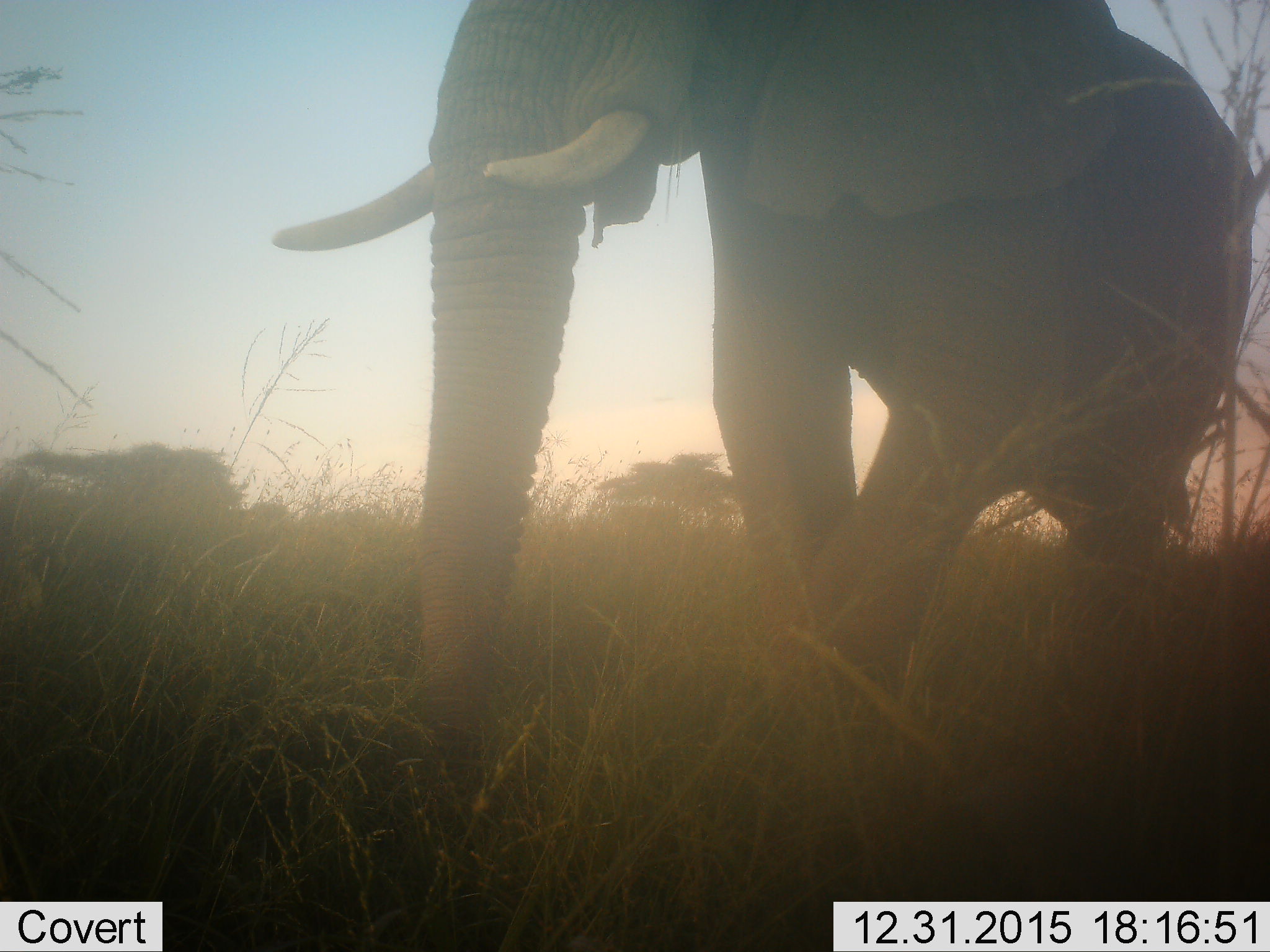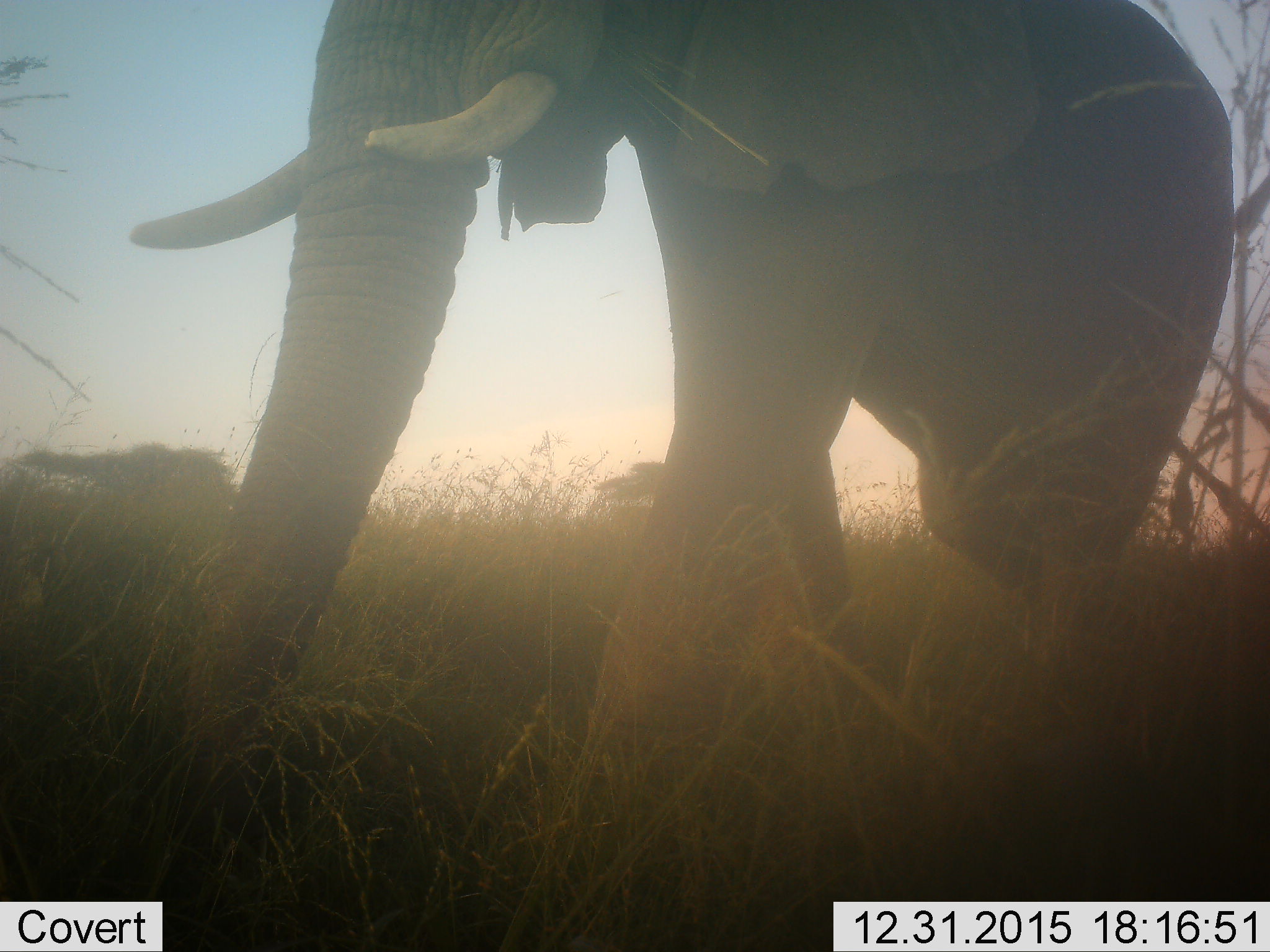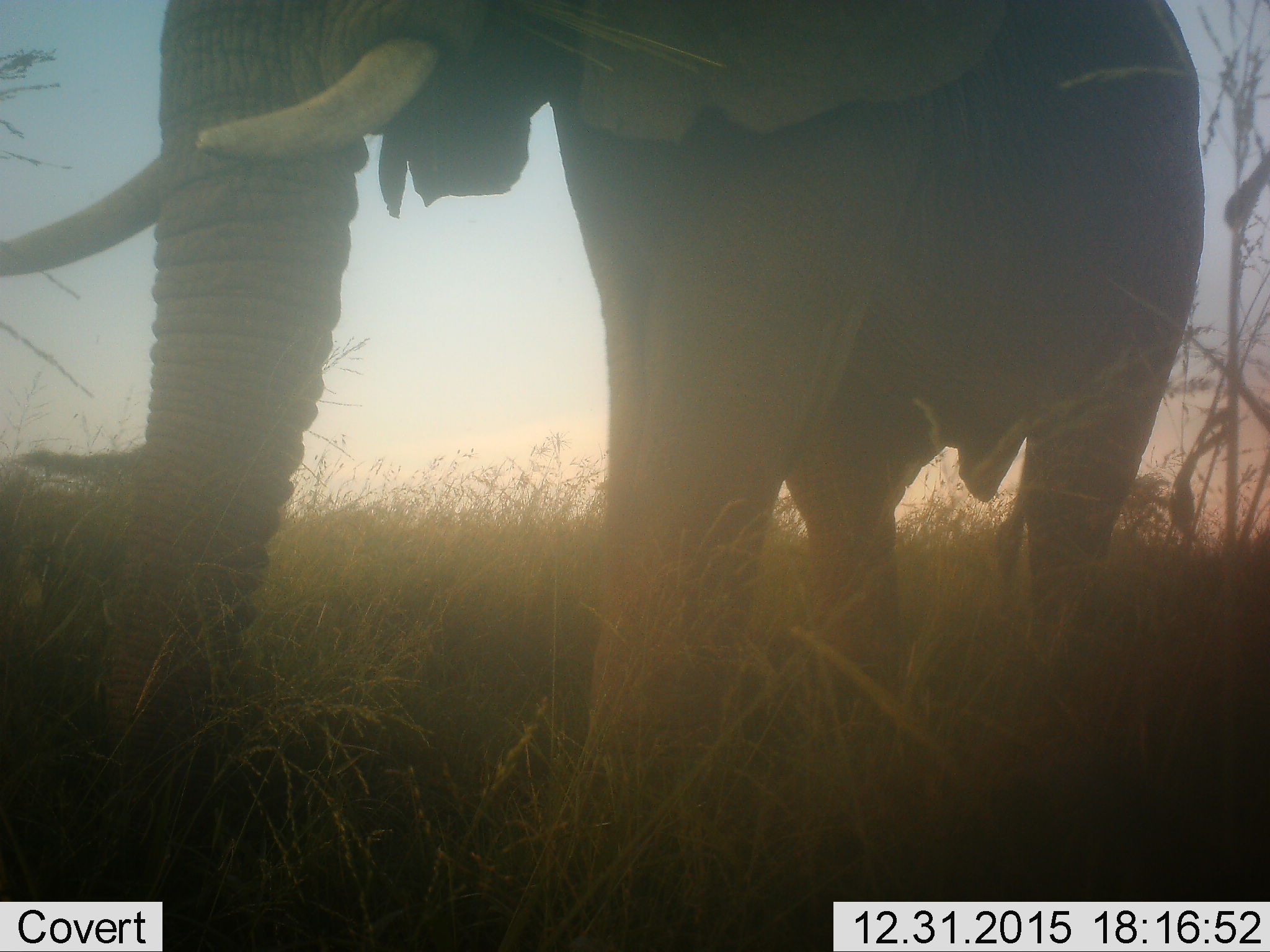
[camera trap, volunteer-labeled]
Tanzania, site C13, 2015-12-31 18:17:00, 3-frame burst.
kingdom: Animalia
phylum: Chordata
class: Mammalia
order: Proboscidea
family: Elephantidae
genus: Loxodonta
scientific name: Loxodonta africana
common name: african bush elephant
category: elephant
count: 1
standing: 7%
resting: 7%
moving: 93%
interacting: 0%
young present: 0%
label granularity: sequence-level